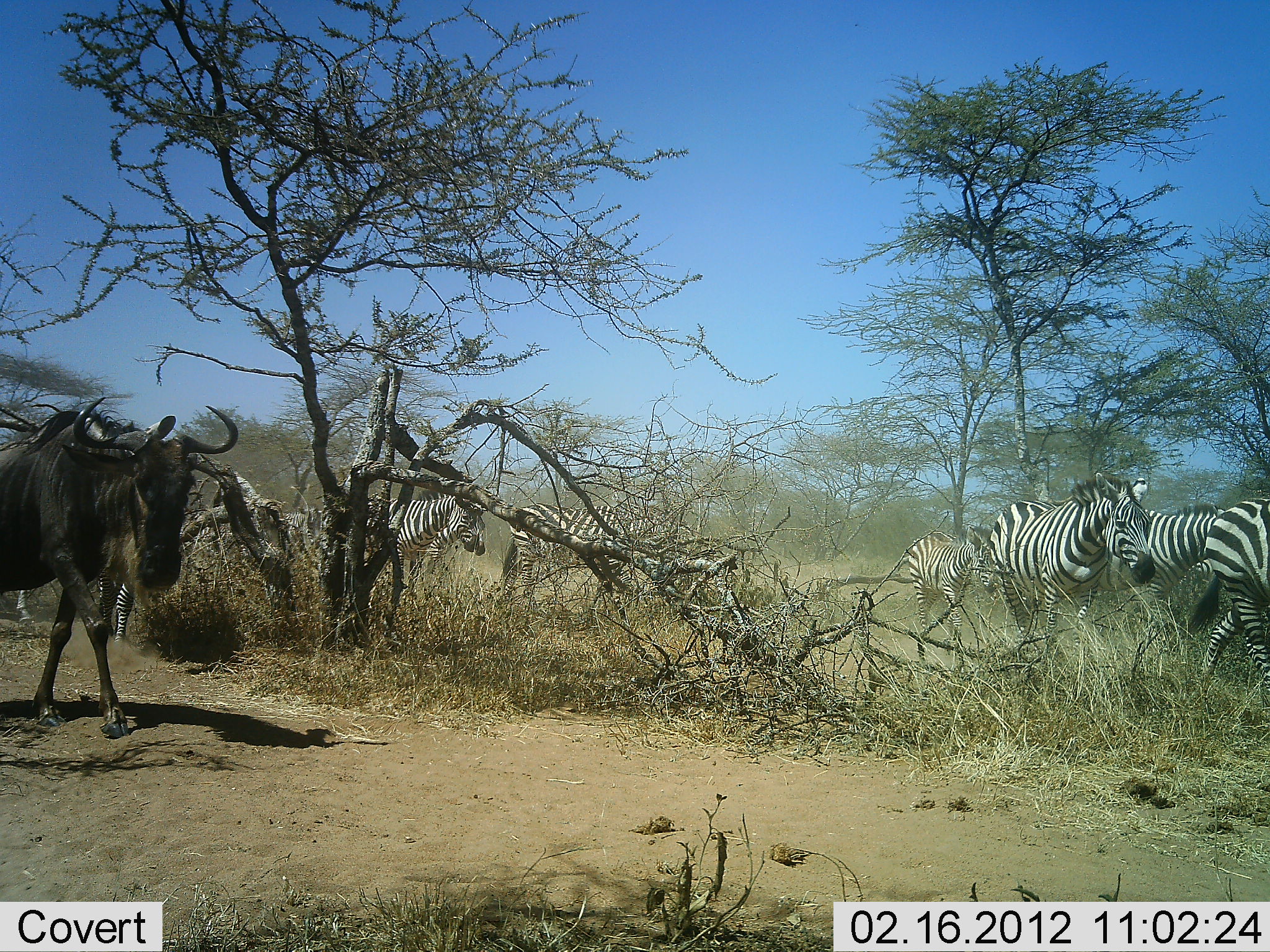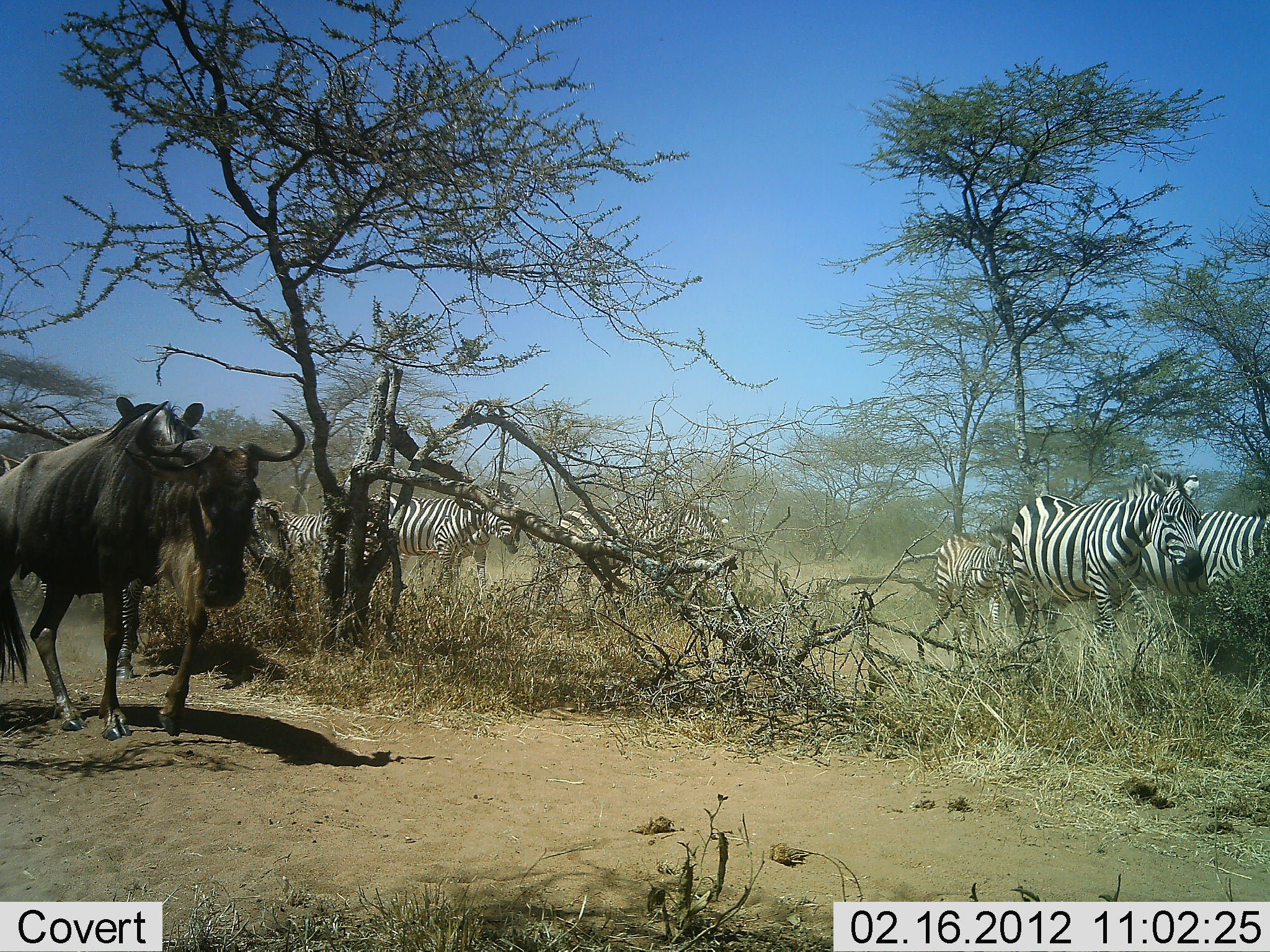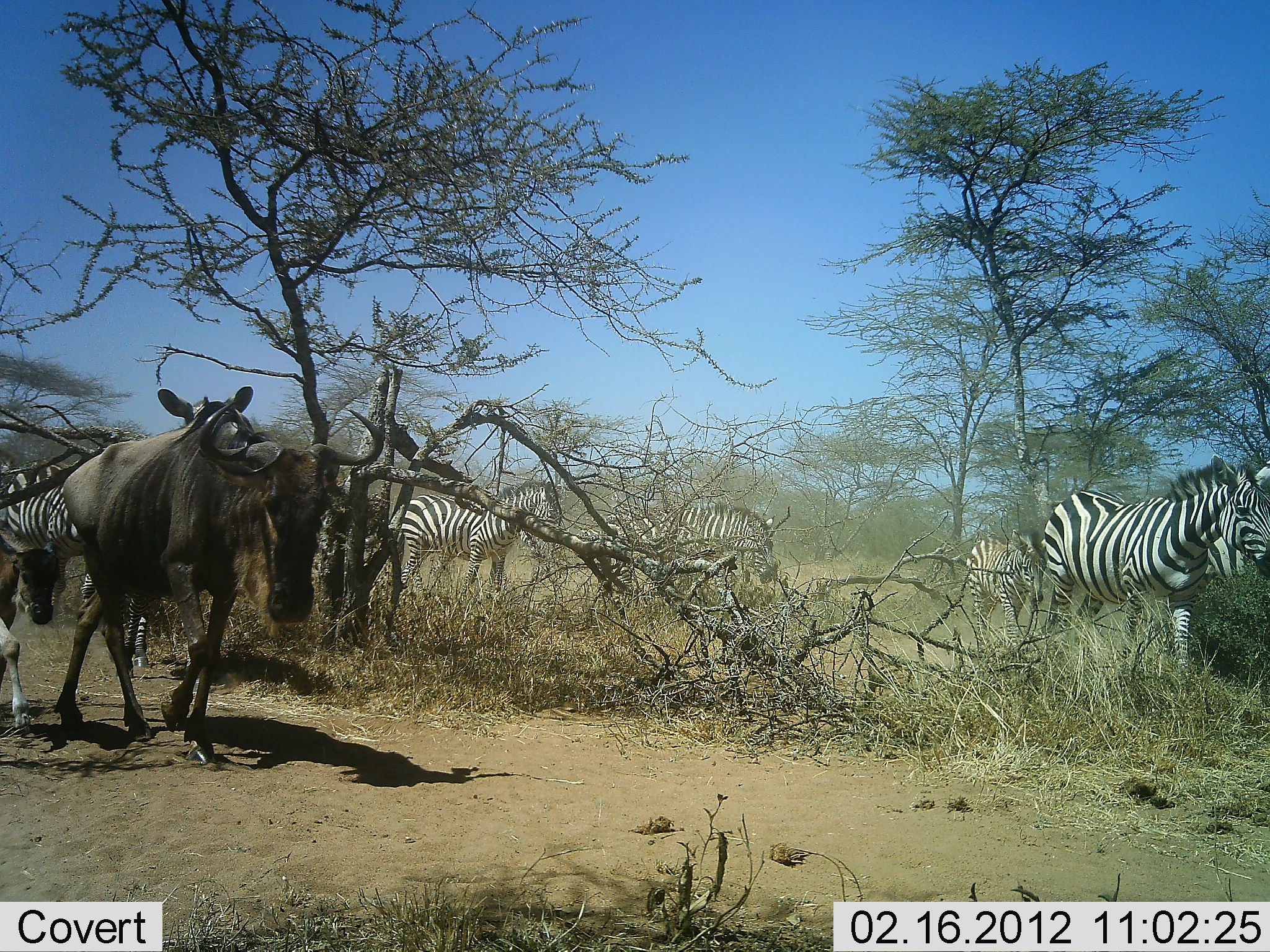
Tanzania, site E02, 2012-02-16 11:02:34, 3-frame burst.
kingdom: Animalia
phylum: Chordata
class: Mammalia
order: Artiodactyla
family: Bovidae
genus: Connochaetes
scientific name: Connochaetes taurinus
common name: blue wildebeest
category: wildebeest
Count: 1.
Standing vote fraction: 6%.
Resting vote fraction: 0%.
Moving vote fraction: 94%.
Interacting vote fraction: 0%.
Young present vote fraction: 12%.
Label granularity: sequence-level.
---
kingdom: Animalia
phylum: Chordata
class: Mammalia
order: Perissodactyla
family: Equidae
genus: Equus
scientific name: Equus quagga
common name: plains zebra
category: zebra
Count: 8.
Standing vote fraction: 0%.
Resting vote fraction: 0%.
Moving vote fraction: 100%.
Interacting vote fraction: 0%.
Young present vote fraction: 22%.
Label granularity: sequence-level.